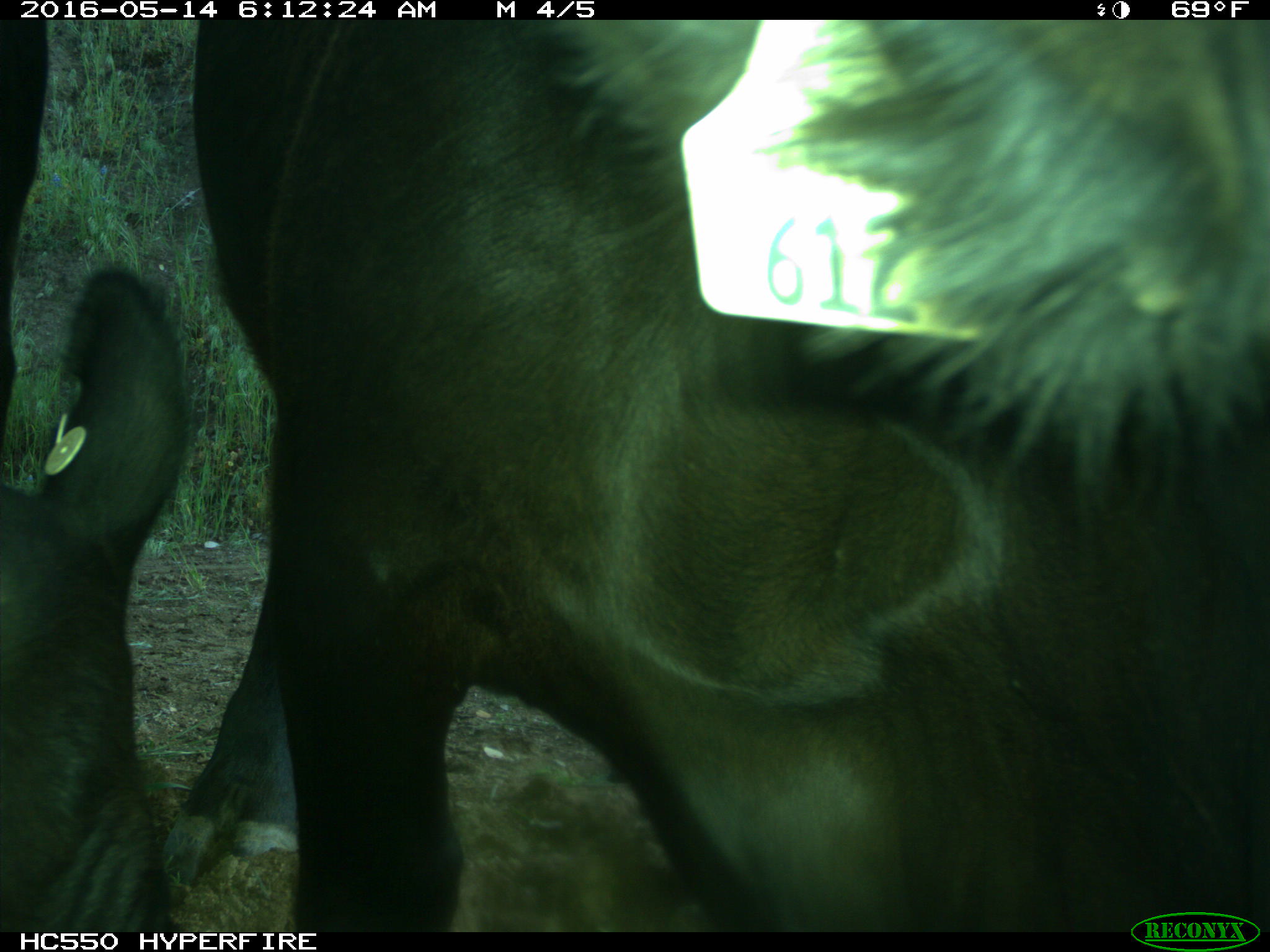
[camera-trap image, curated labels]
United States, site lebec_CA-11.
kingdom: Animalia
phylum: Chordata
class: Mammalia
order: Artiodactyla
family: Bovidae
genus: Bos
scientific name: Bos taurus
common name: domestic cow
Bos taurus (domestic cow).